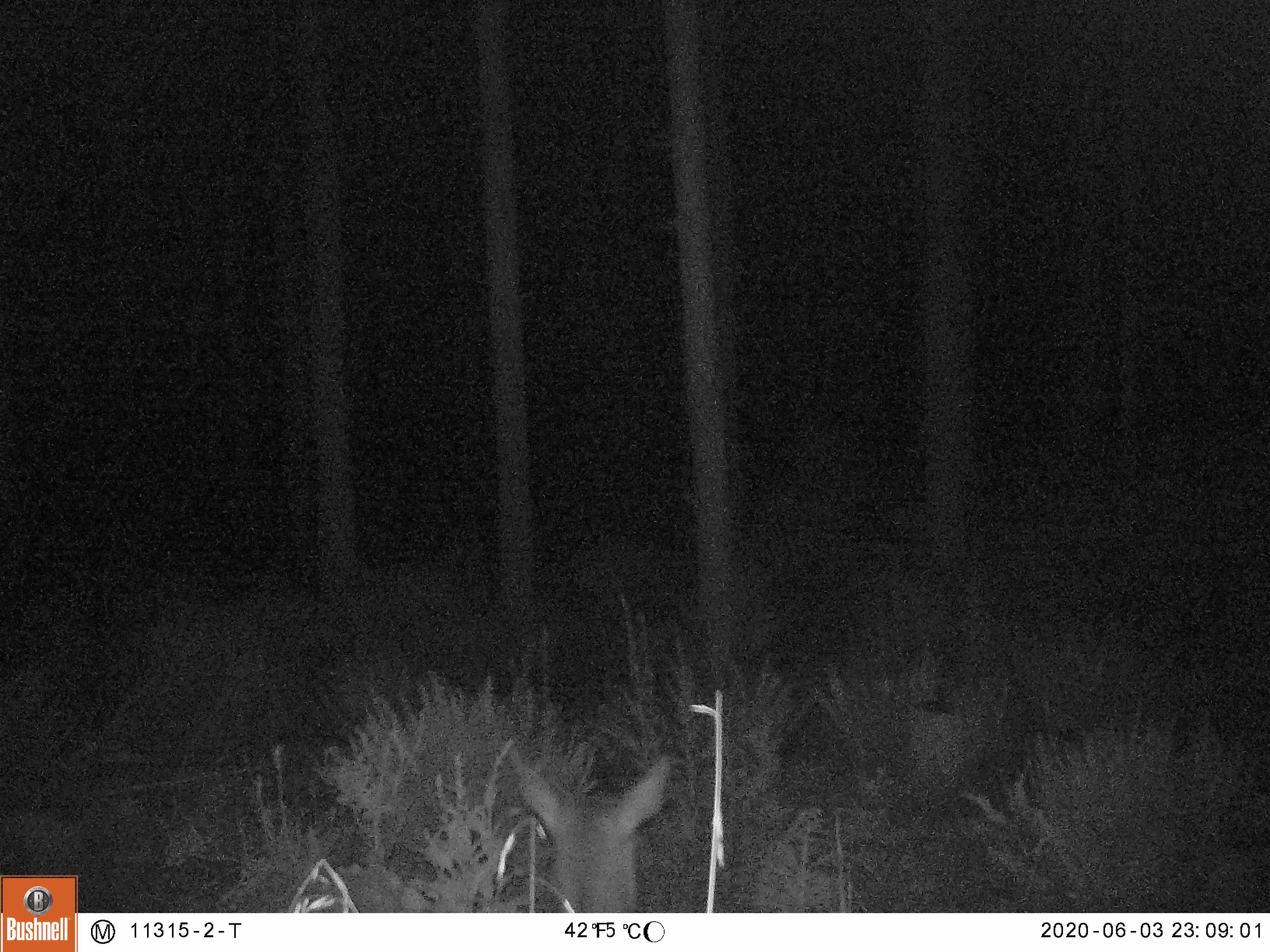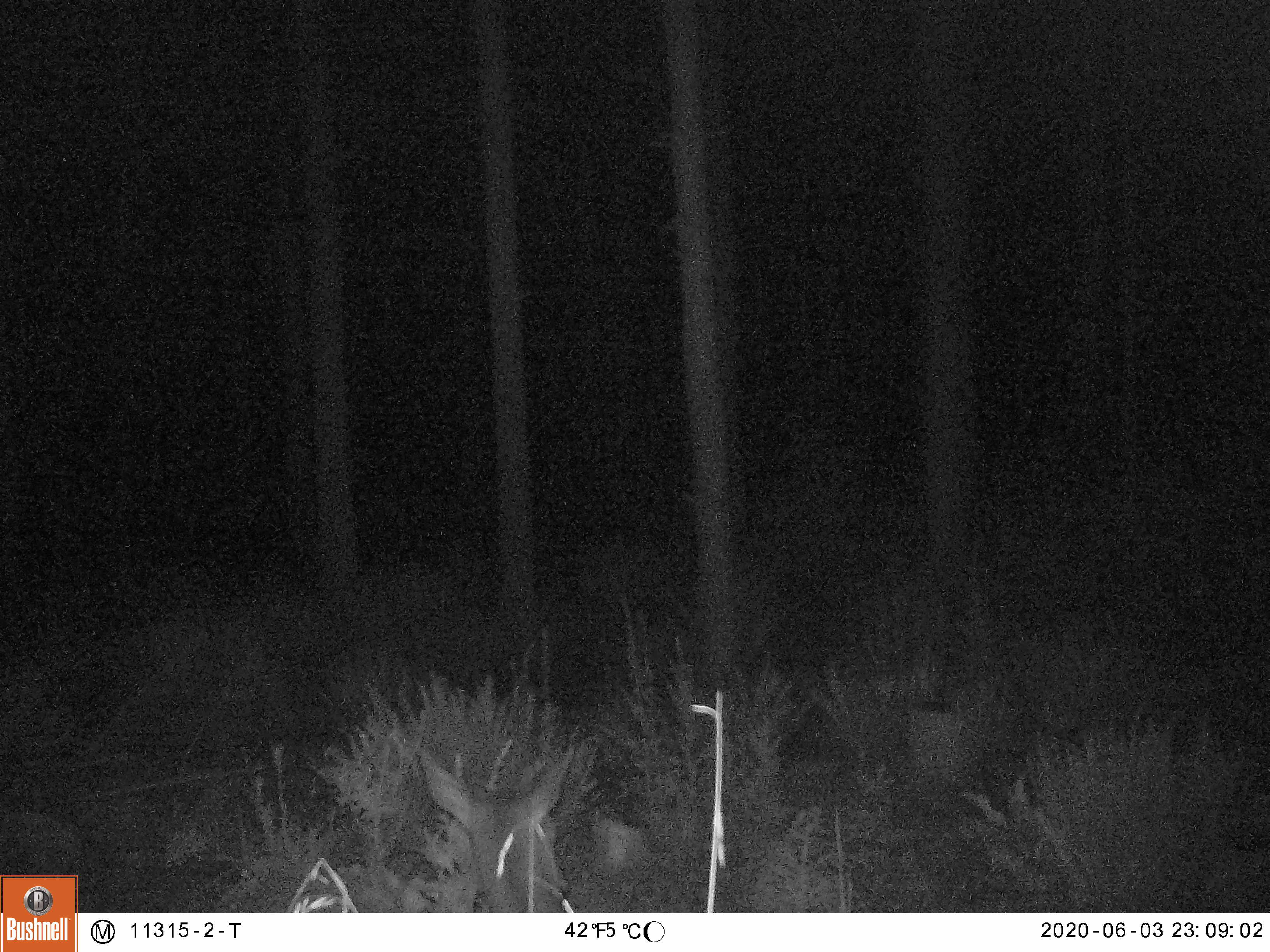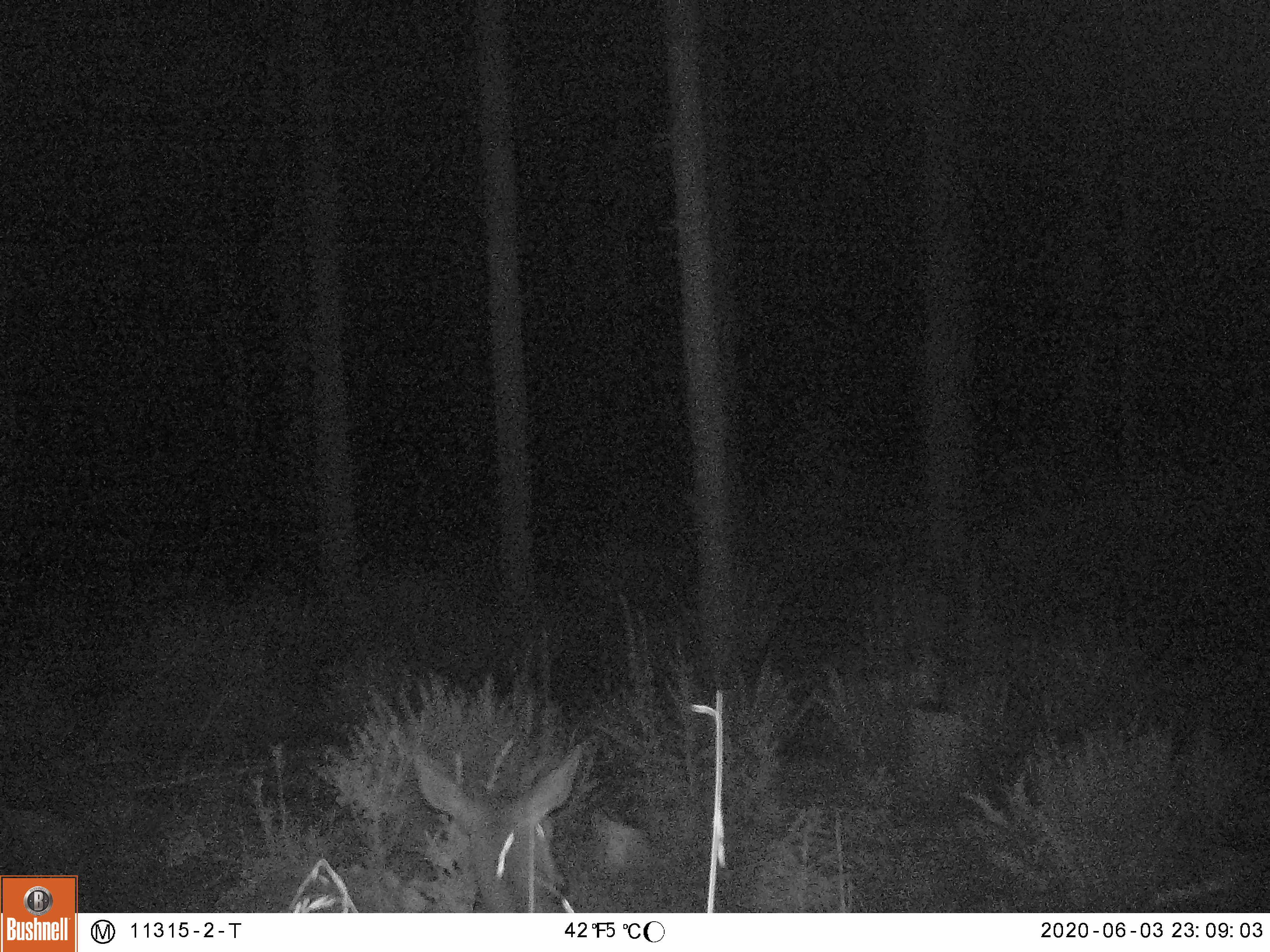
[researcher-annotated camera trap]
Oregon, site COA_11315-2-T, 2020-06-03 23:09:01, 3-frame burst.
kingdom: Animalia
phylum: Chordata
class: Mammalia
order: Artiodactyla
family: Cervidae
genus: Cervus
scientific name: Cervus canadensis roosevelti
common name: roosevelt elk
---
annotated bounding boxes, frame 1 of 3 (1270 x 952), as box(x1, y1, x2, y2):
roosevelt elk: box(494, 732, 673, 902)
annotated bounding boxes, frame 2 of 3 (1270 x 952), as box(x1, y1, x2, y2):
roosevelt elk: box(404, 728, 585, 906)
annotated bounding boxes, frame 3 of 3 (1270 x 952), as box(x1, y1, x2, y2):
roosevelt elk: box(404, 732, 596, 906)